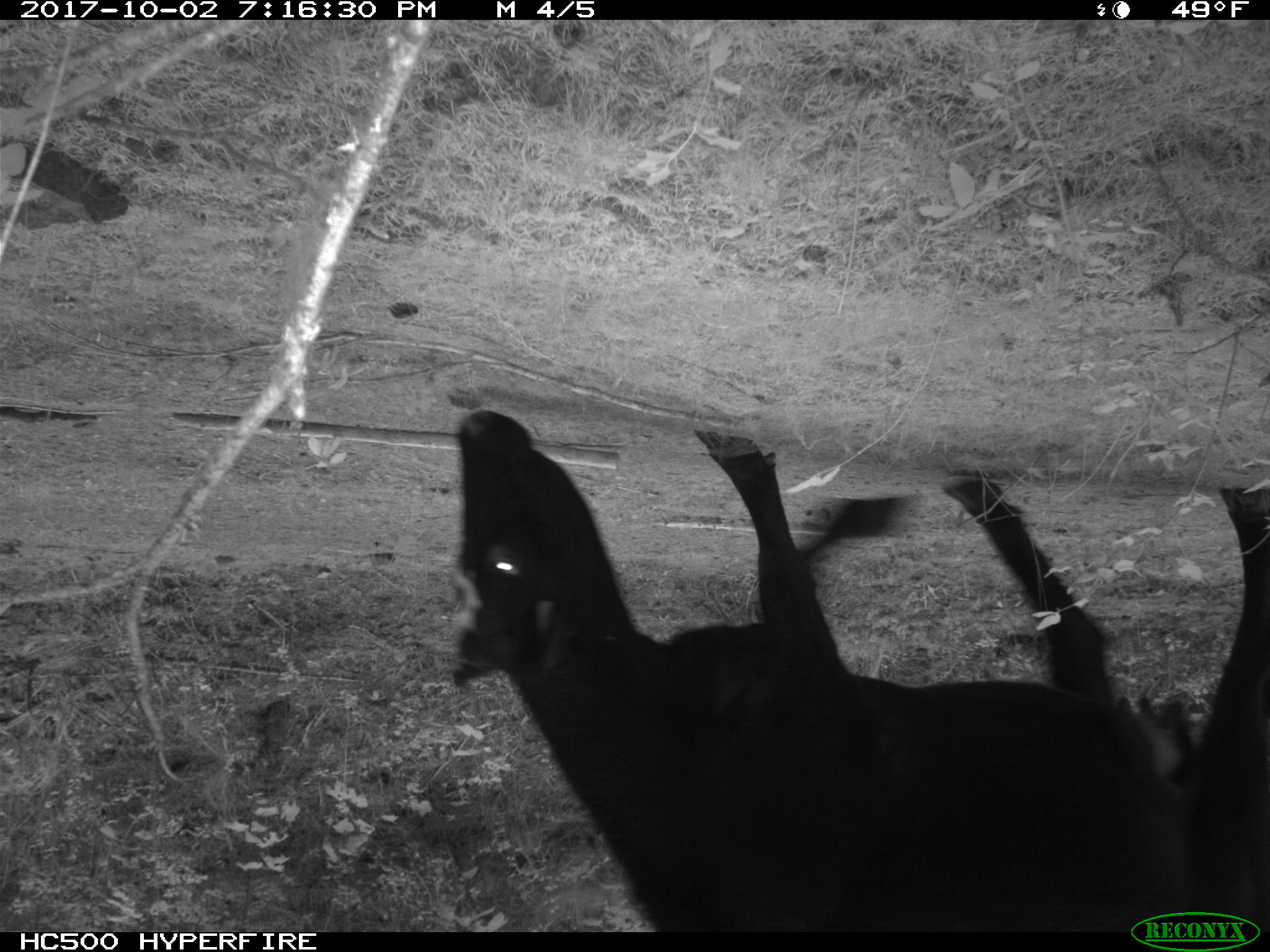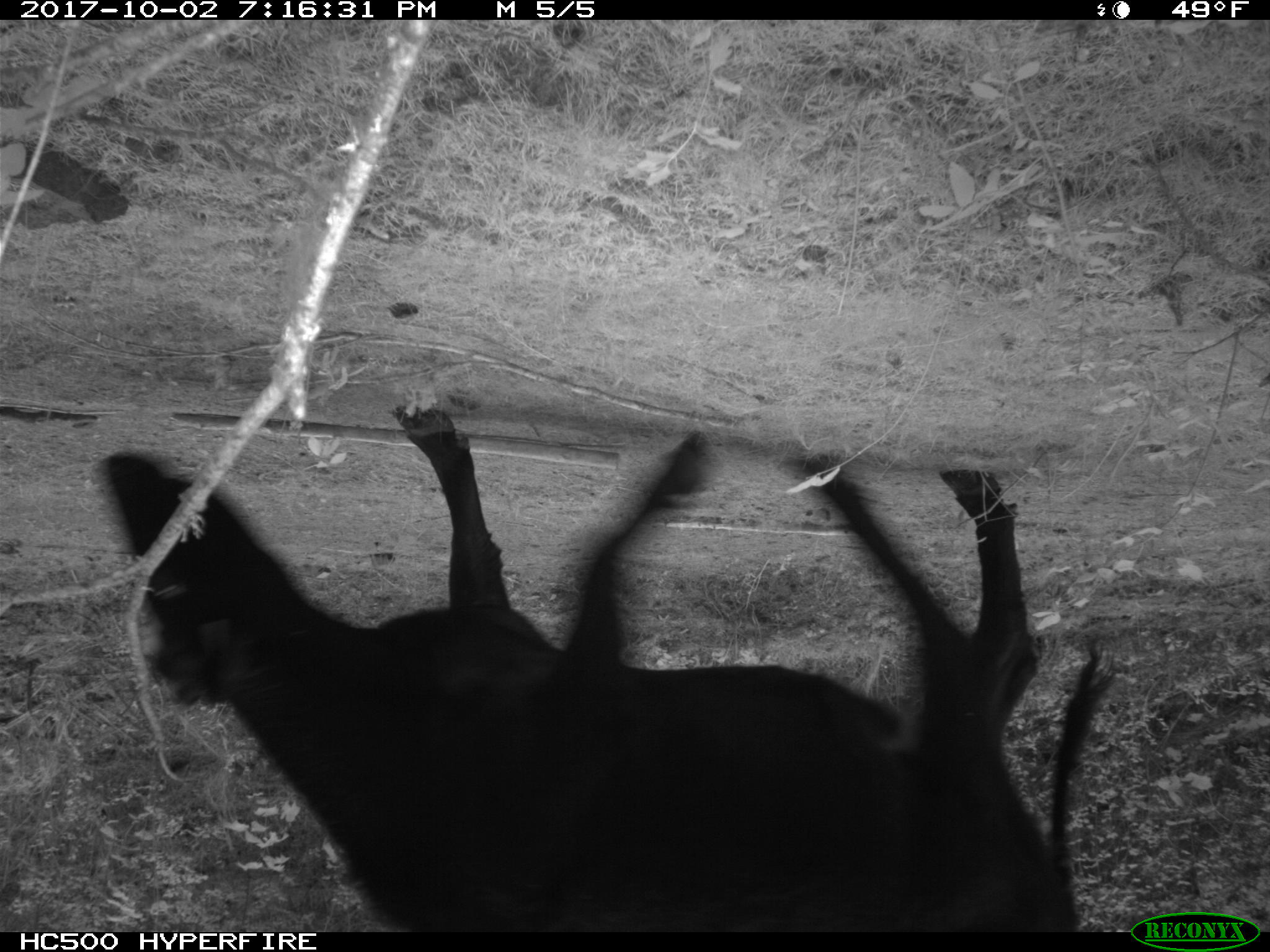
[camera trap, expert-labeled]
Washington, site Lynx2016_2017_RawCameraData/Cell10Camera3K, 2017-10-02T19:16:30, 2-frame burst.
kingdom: Animalia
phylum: Chordata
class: Mammalia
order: Artiodactyla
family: Bovidae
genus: Bos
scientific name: Bos taurus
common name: domestic cattle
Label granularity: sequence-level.